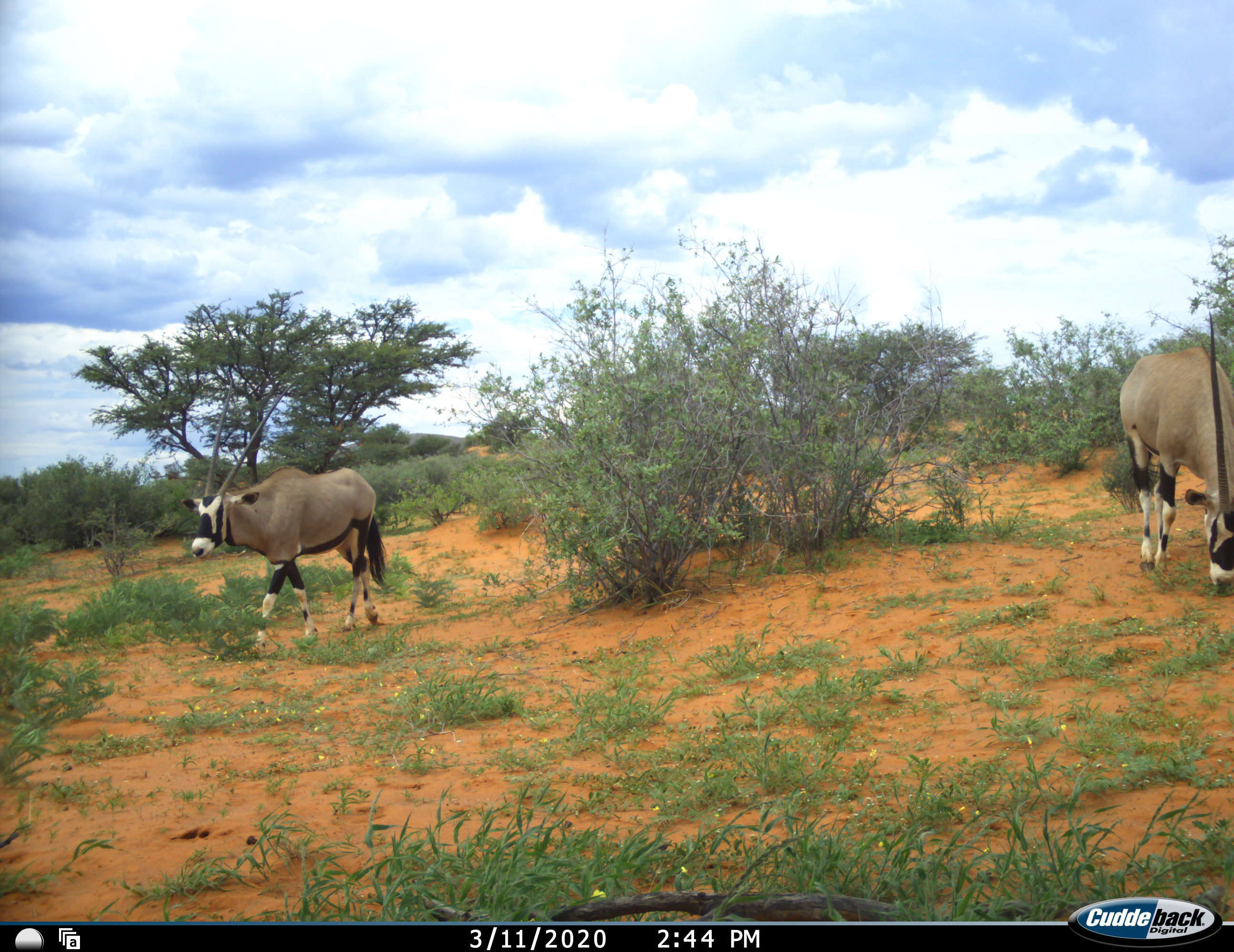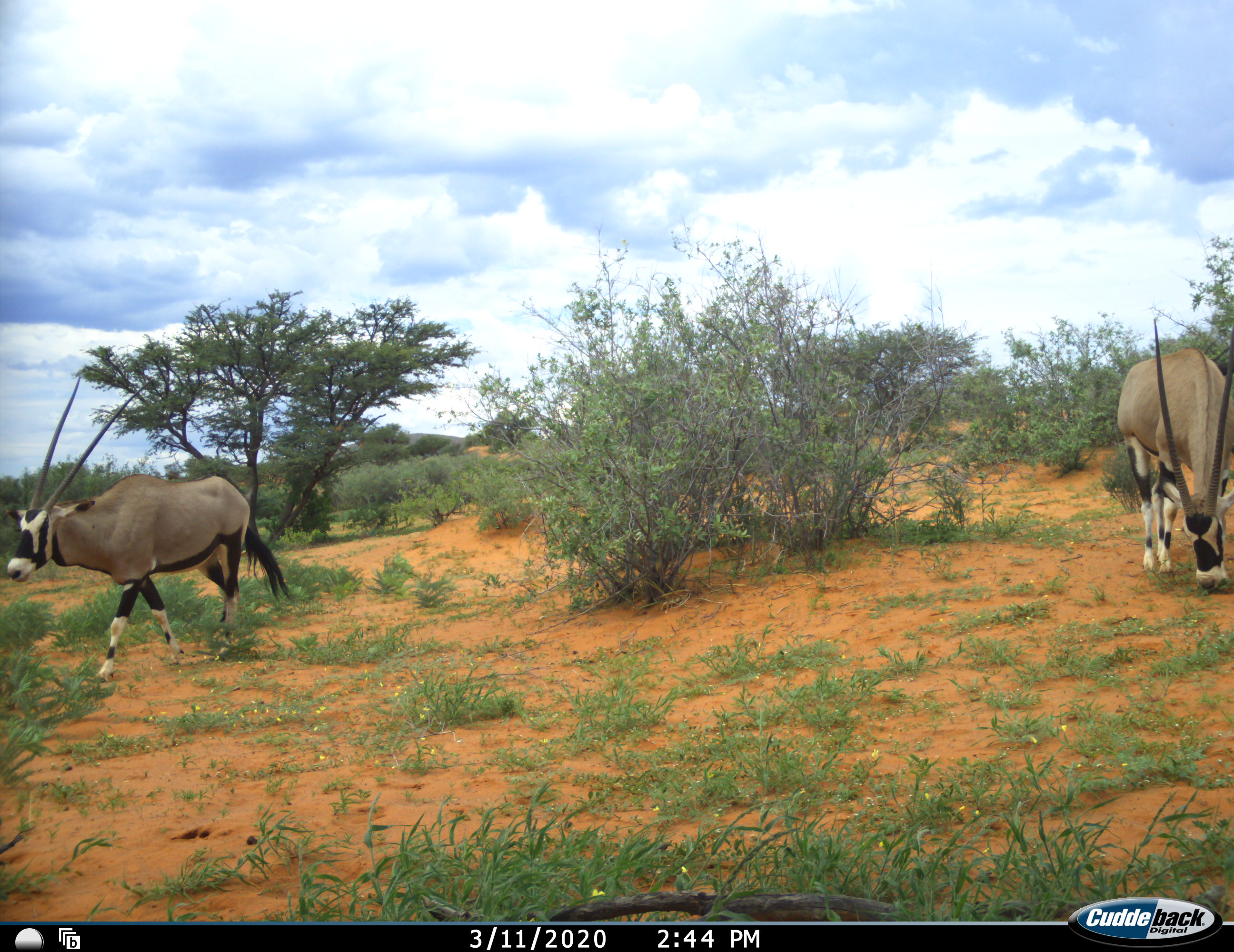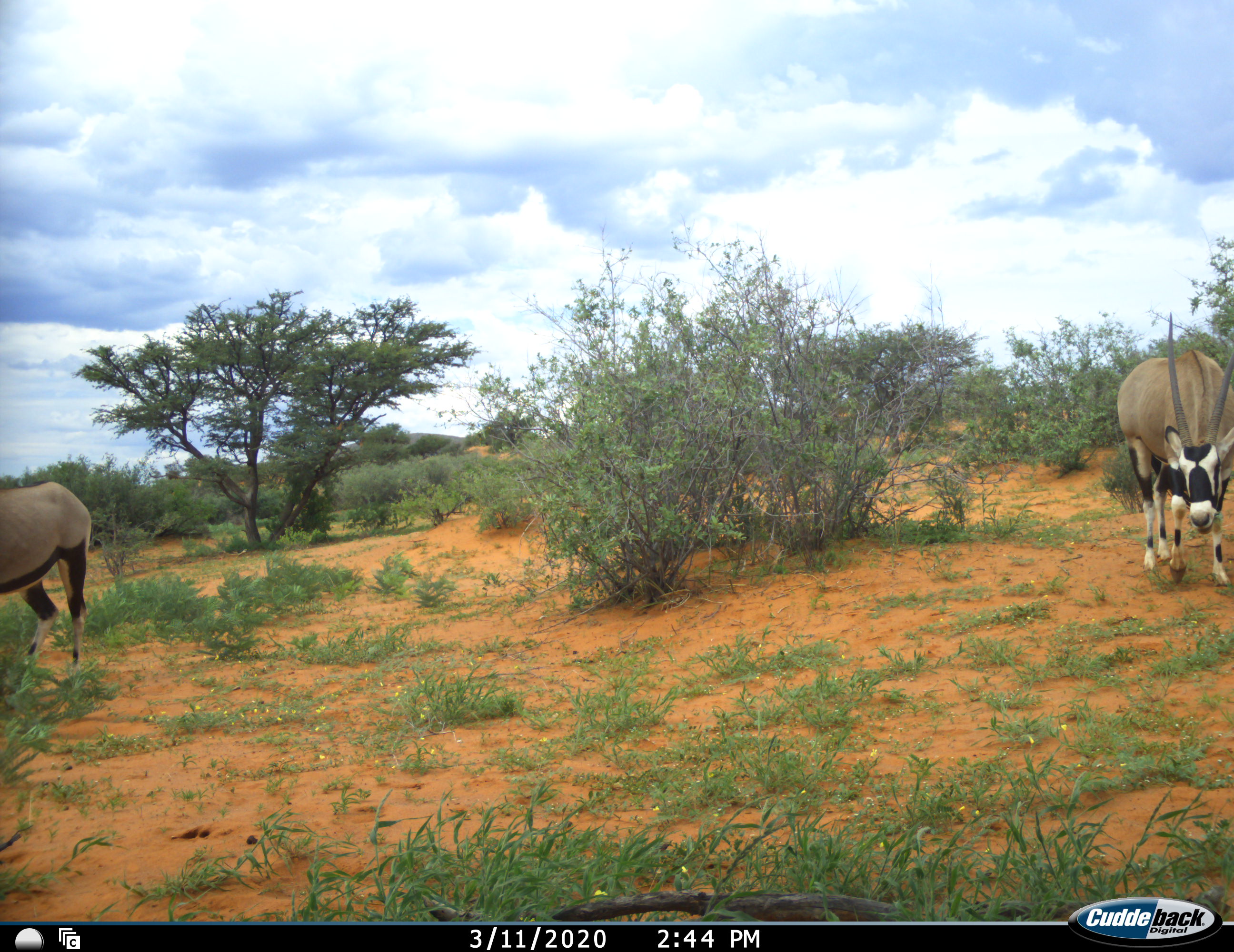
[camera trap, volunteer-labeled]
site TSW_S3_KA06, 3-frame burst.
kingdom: Animalia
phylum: Chordata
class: Mammalia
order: Artiodactyla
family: Bovidae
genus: Oryx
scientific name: Oryx gazella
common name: gemsbok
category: oryx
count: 2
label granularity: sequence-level